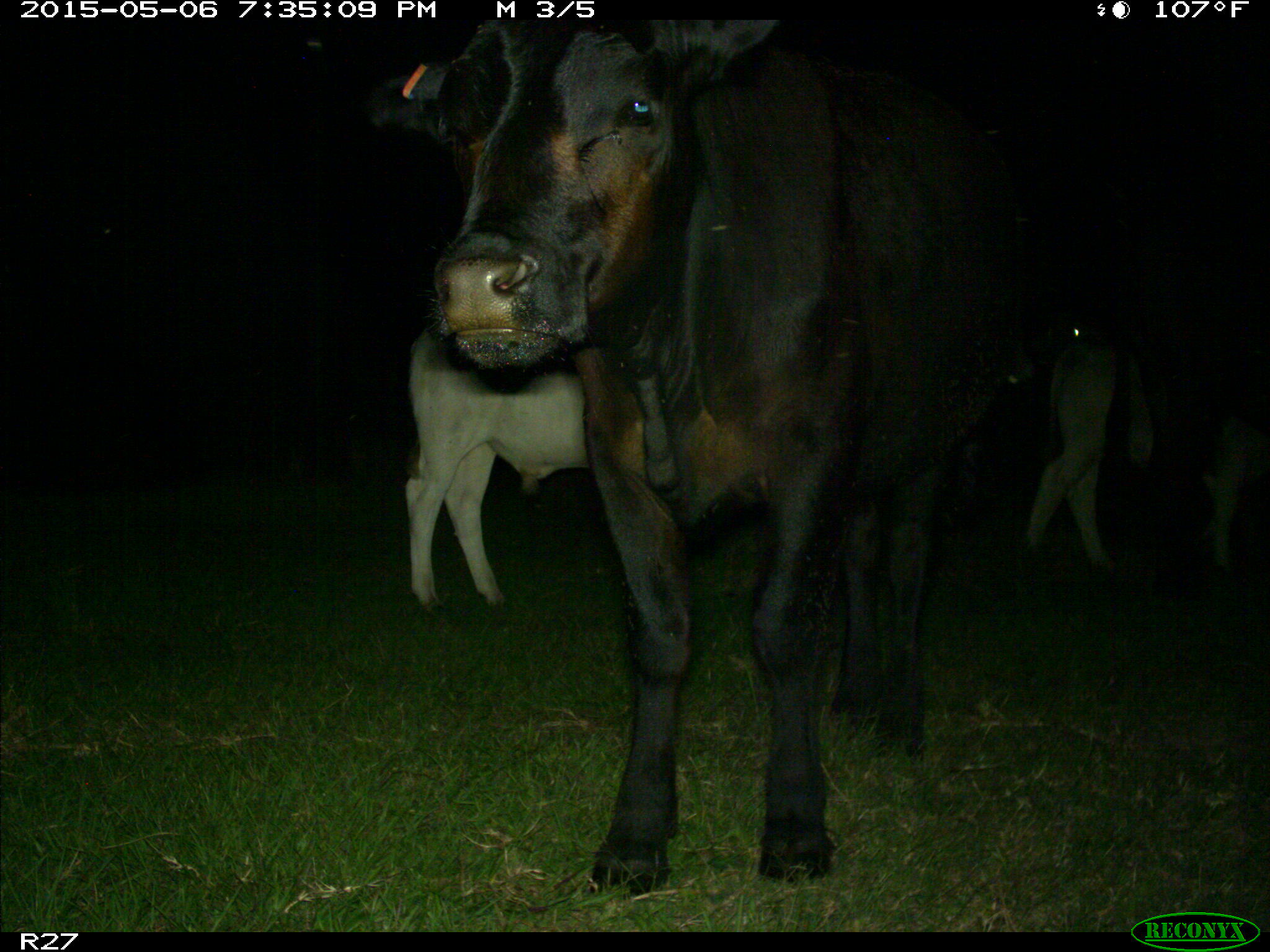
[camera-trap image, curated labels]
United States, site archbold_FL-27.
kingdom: Animalia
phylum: Chordata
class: Mammalia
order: Artiodactyla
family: Bovidae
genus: Bos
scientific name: Bos taurus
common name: domestic cow